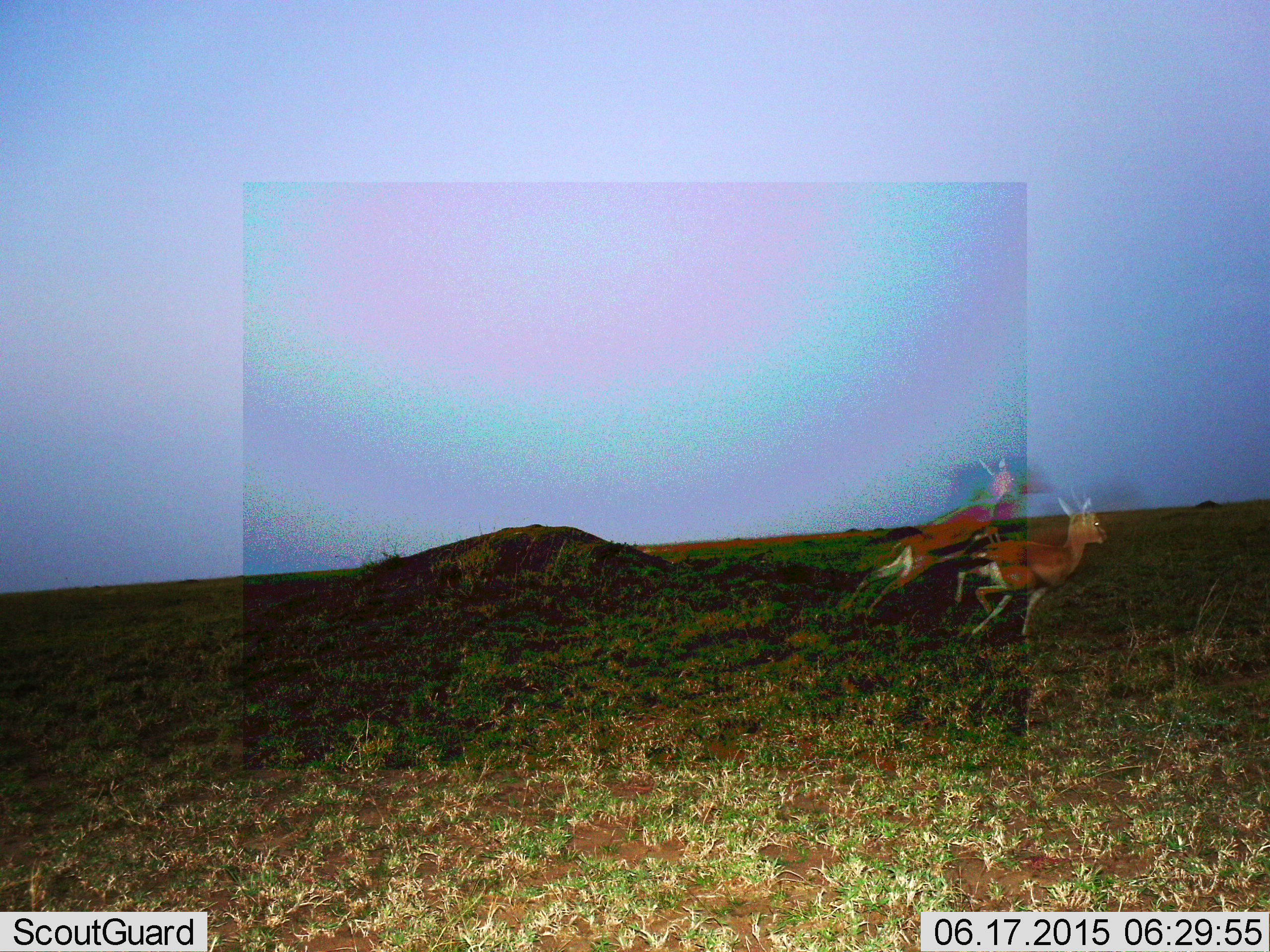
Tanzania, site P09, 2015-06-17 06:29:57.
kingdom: Animalia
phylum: Chordata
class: Mammalia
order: Artiodactyla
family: Bovidae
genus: Eudorcas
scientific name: Eudorcas thomsonii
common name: thomson's gazelle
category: gazellethomsons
Gazellethomsons (thomson's gazelle) (Eudorcas thomsonii), count 2. Behavior (volunteer vote fractions): standing 10%, resting 0%, moving 100%, interacting 0%. Young present (vote fraction): 0%. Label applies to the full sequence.